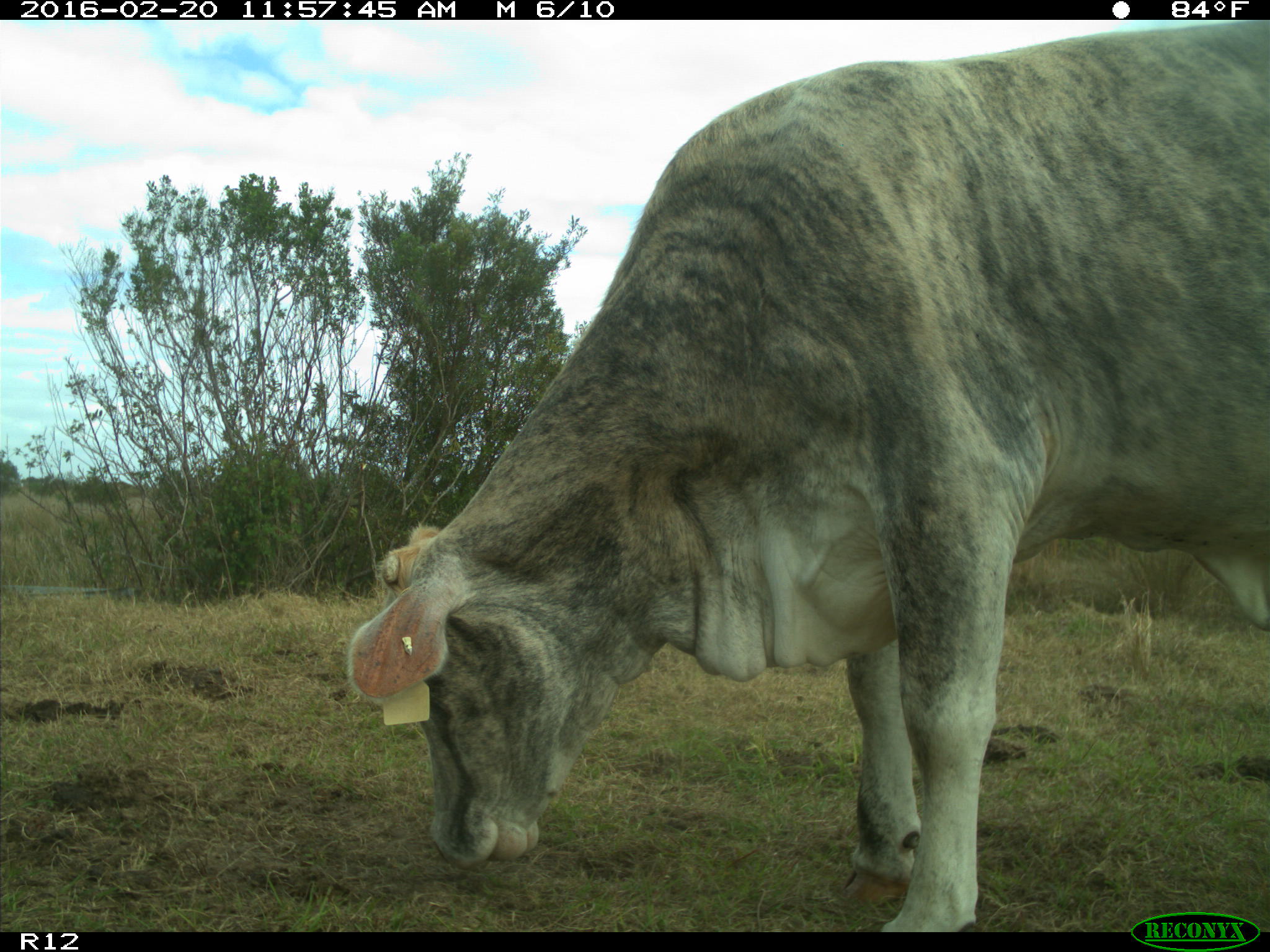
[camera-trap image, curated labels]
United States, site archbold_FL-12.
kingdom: Animalia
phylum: Chordata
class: Mammalia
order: Artiodactyla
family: Bovidae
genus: Bos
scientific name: Bos taurus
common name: domestic cow